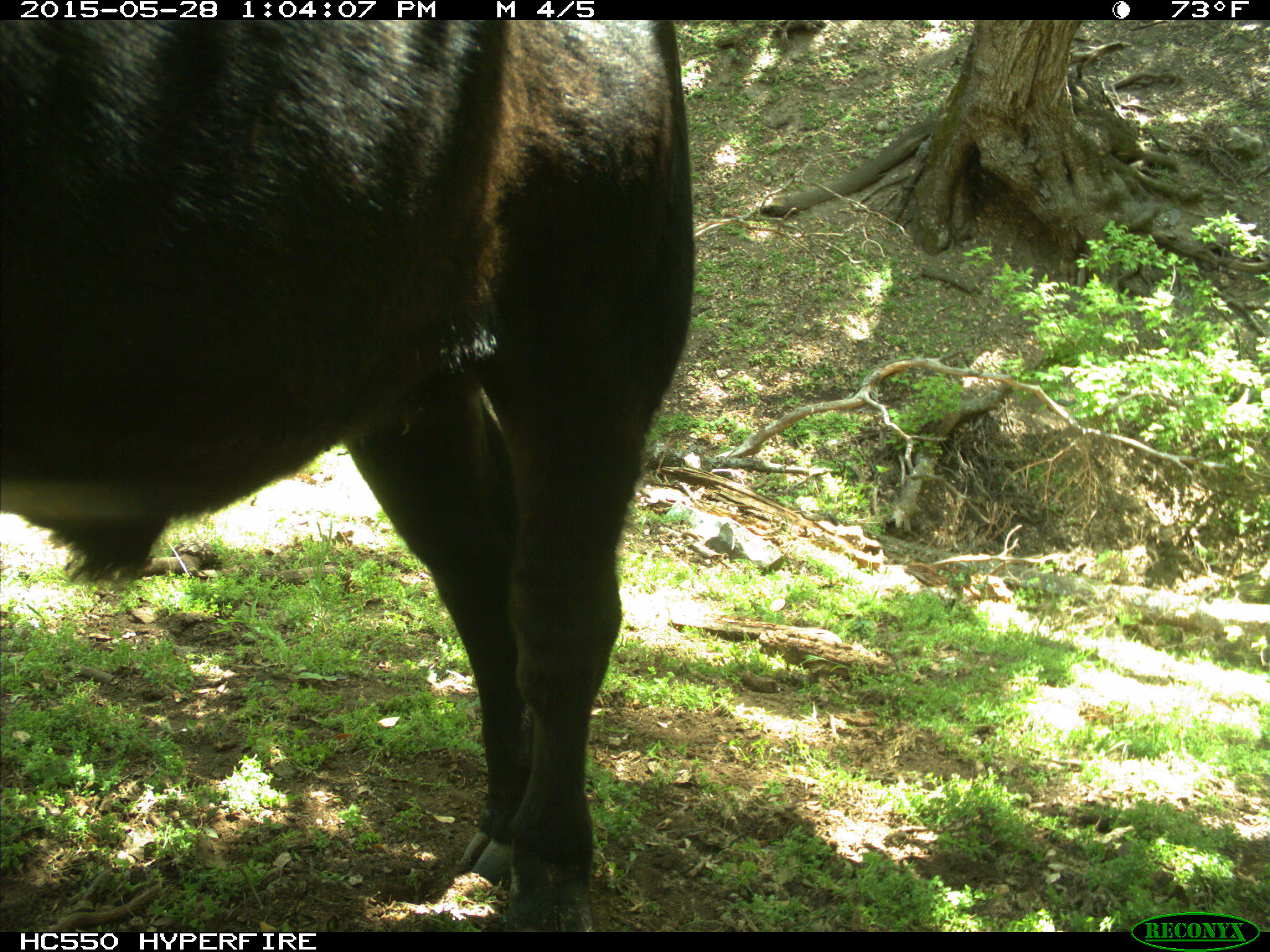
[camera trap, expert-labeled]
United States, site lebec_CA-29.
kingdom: Animalia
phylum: Chordata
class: Mammalia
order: Artiodactyla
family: Bovidae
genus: Bos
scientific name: Bos taurus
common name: domestic cow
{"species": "Bos taurus (domestic cow)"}